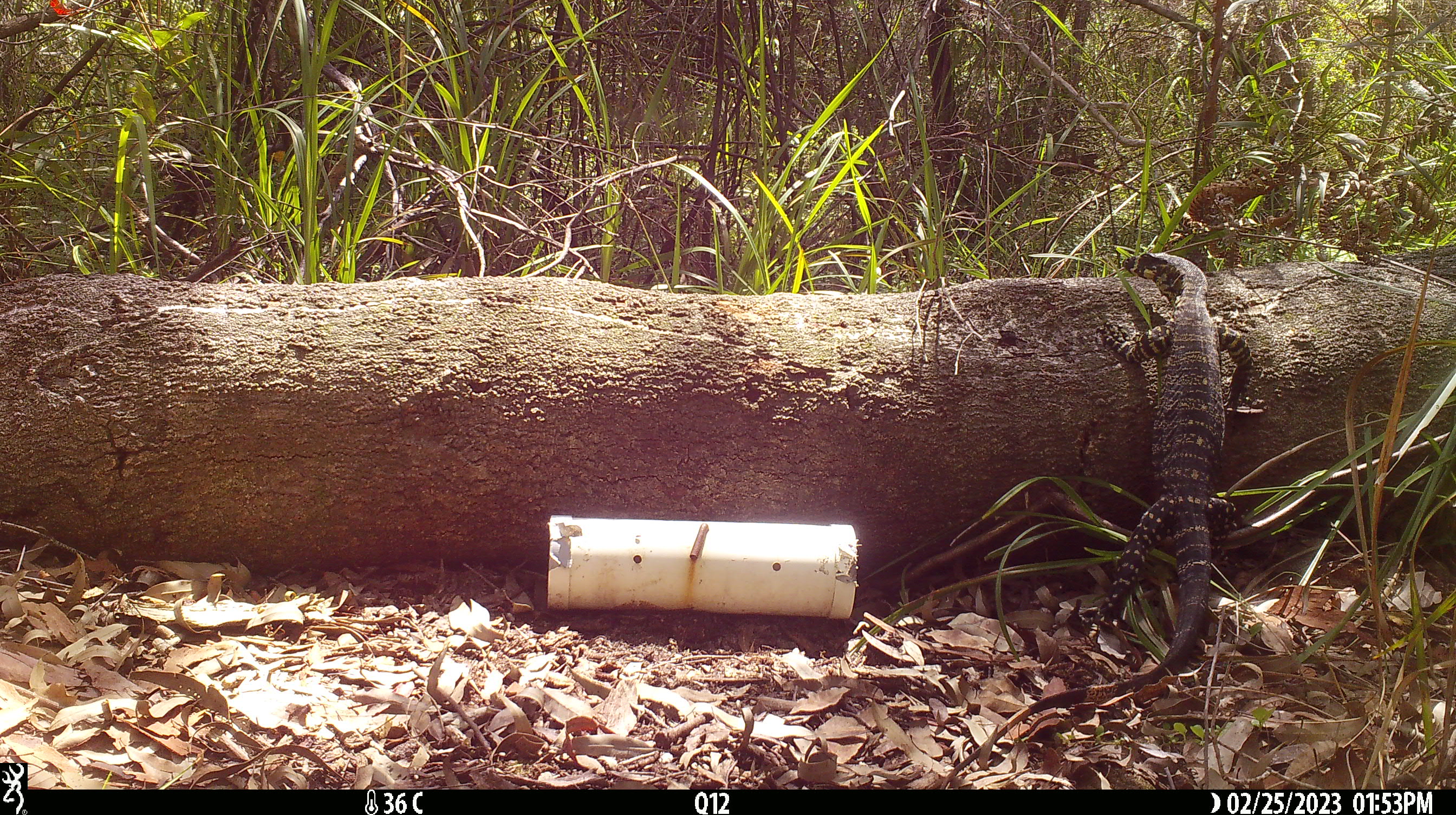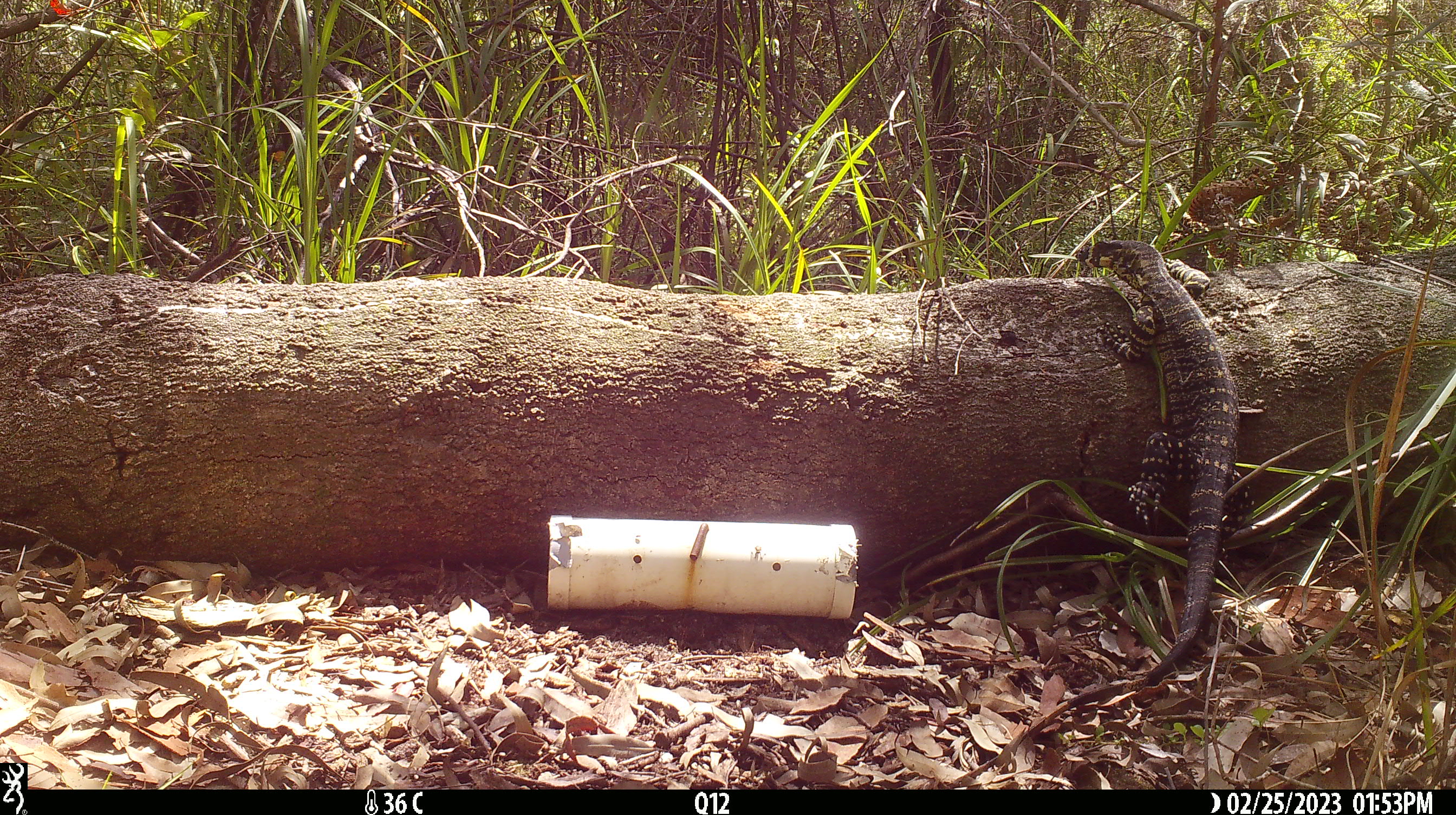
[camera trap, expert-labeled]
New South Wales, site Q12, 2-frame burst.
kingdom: Animalia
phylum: Chordata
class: Reptilia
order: Squamata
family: Varanidae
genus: Varanus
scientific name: Varanus varius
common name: lace monitor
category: goanna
Goanna (lace monitor) (Varanus varius).